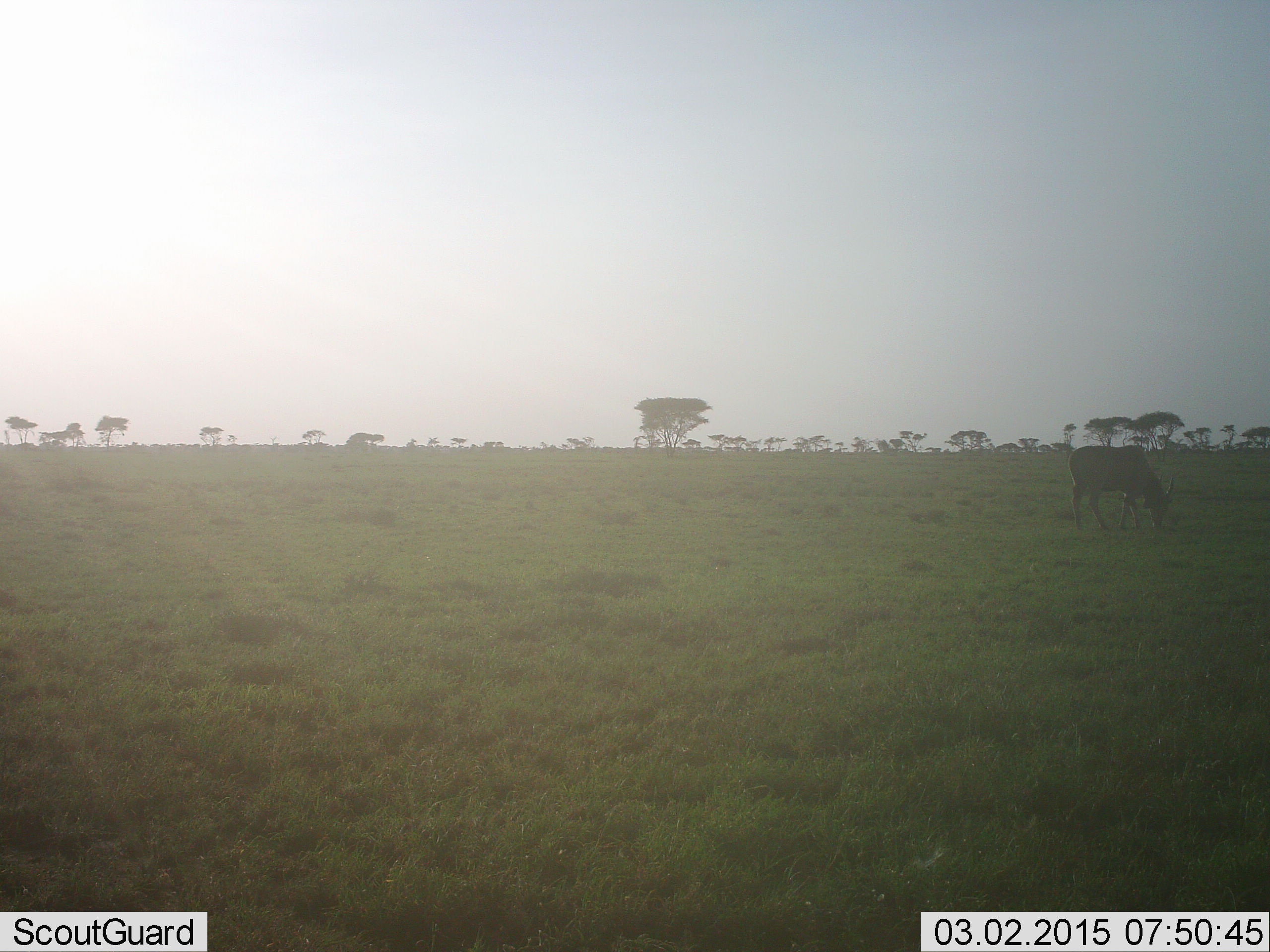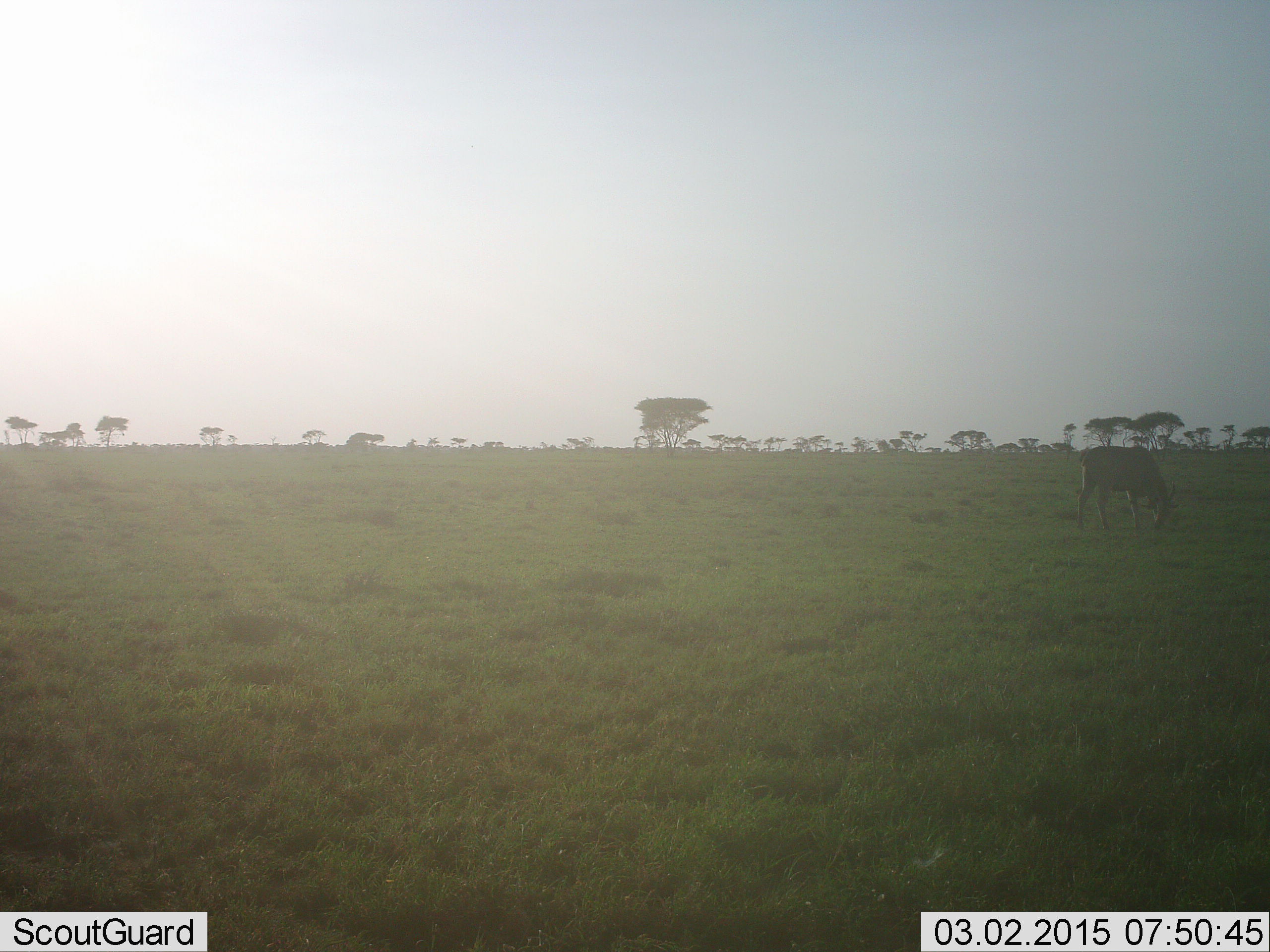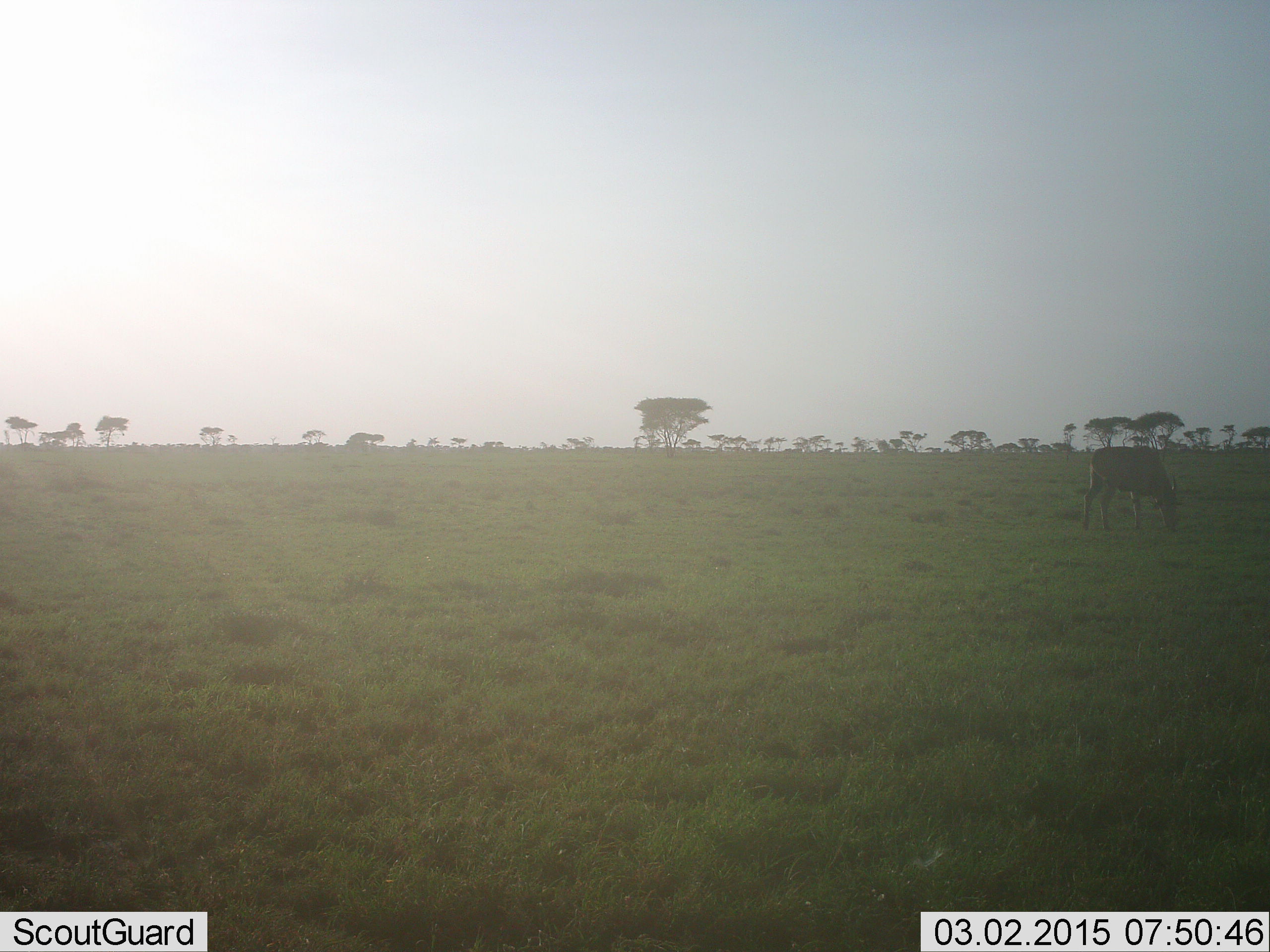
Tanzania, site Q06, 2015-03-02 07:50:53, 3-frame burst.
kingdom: Animalia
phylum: Chordata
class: Mammalia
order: Artiodactyla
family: Bovidae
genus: Connochaetes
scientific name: Connochaetes taurinus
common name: blue wildebeest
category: wildebeest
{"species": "wildebeest (blue wildebeest) (Connochaetes taurinus)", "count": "1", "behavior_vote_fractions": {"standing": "38%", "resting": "0%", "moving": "0%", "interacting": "0%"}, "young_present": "0%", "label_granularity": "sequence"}